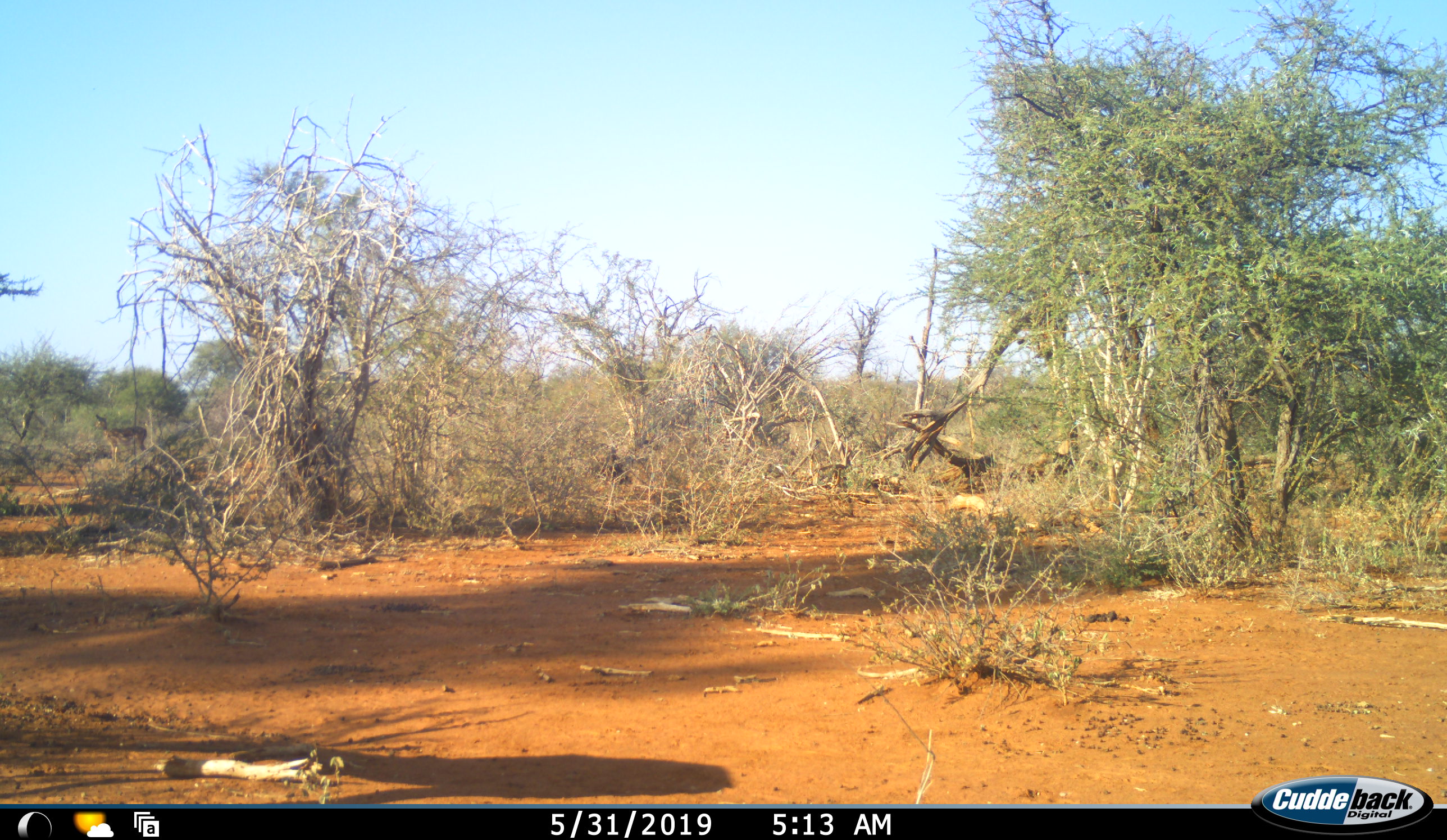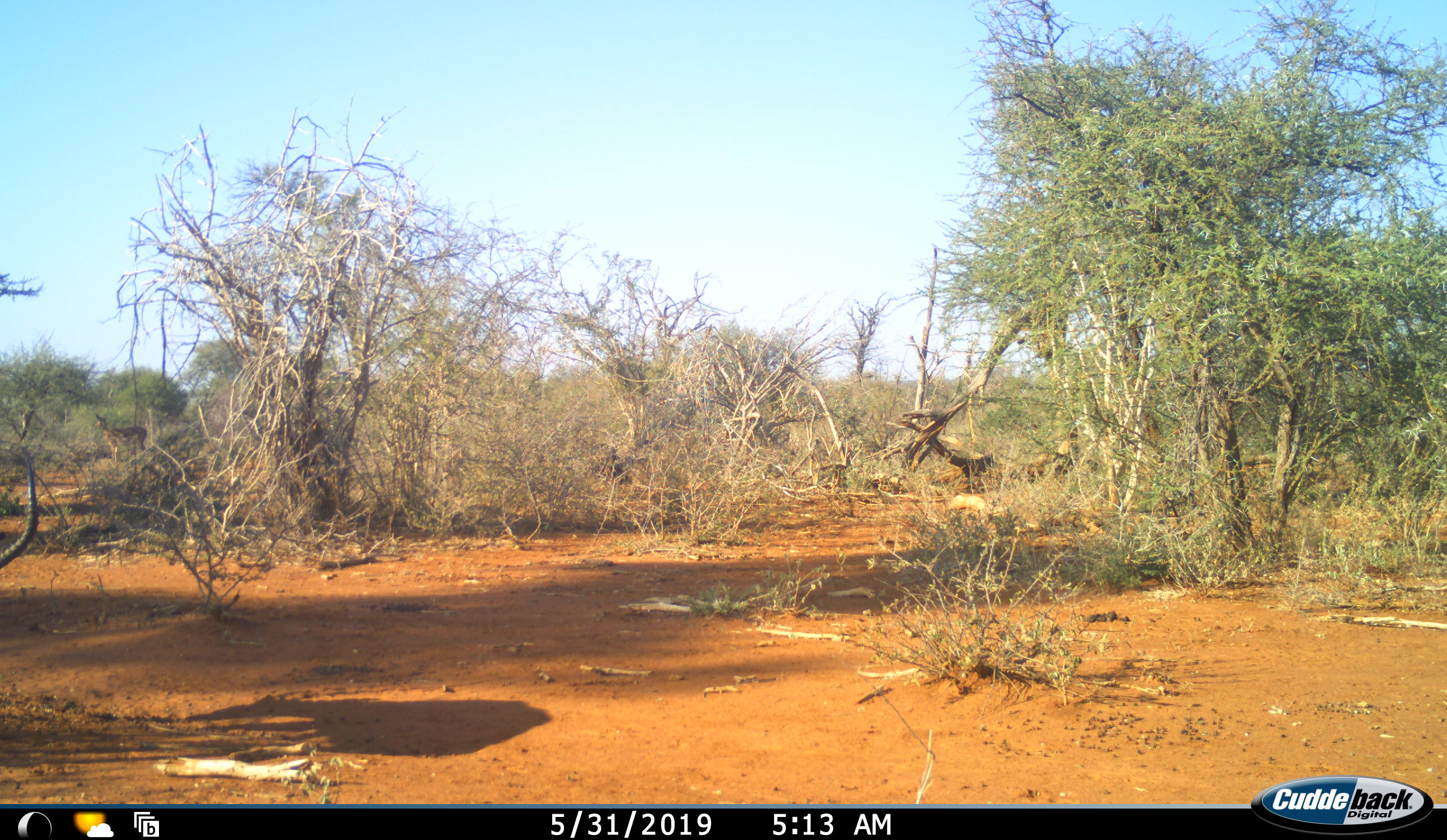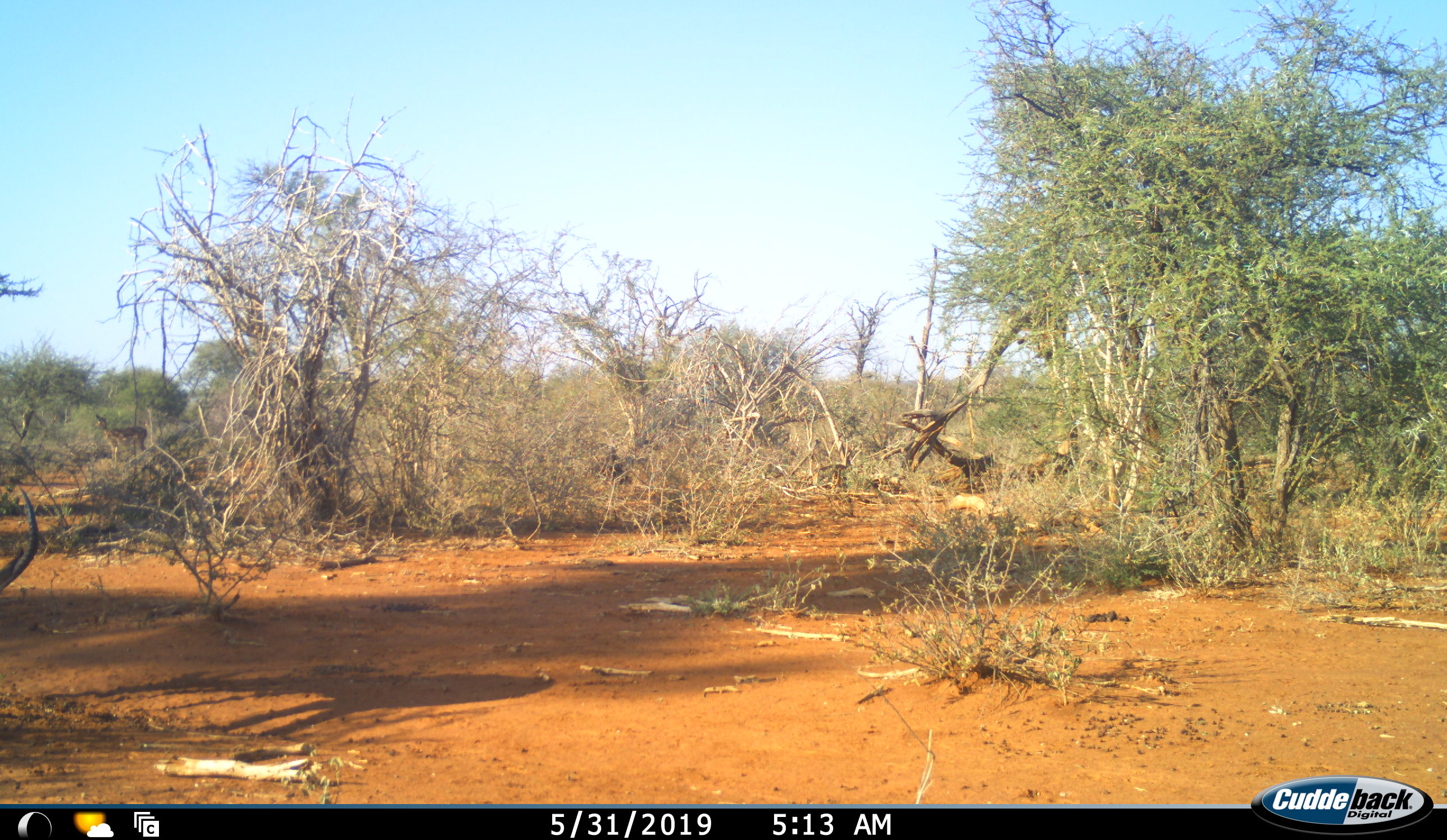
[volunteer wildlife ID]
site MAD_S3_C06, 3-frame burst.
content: unidentified animal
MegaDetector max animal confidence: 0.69